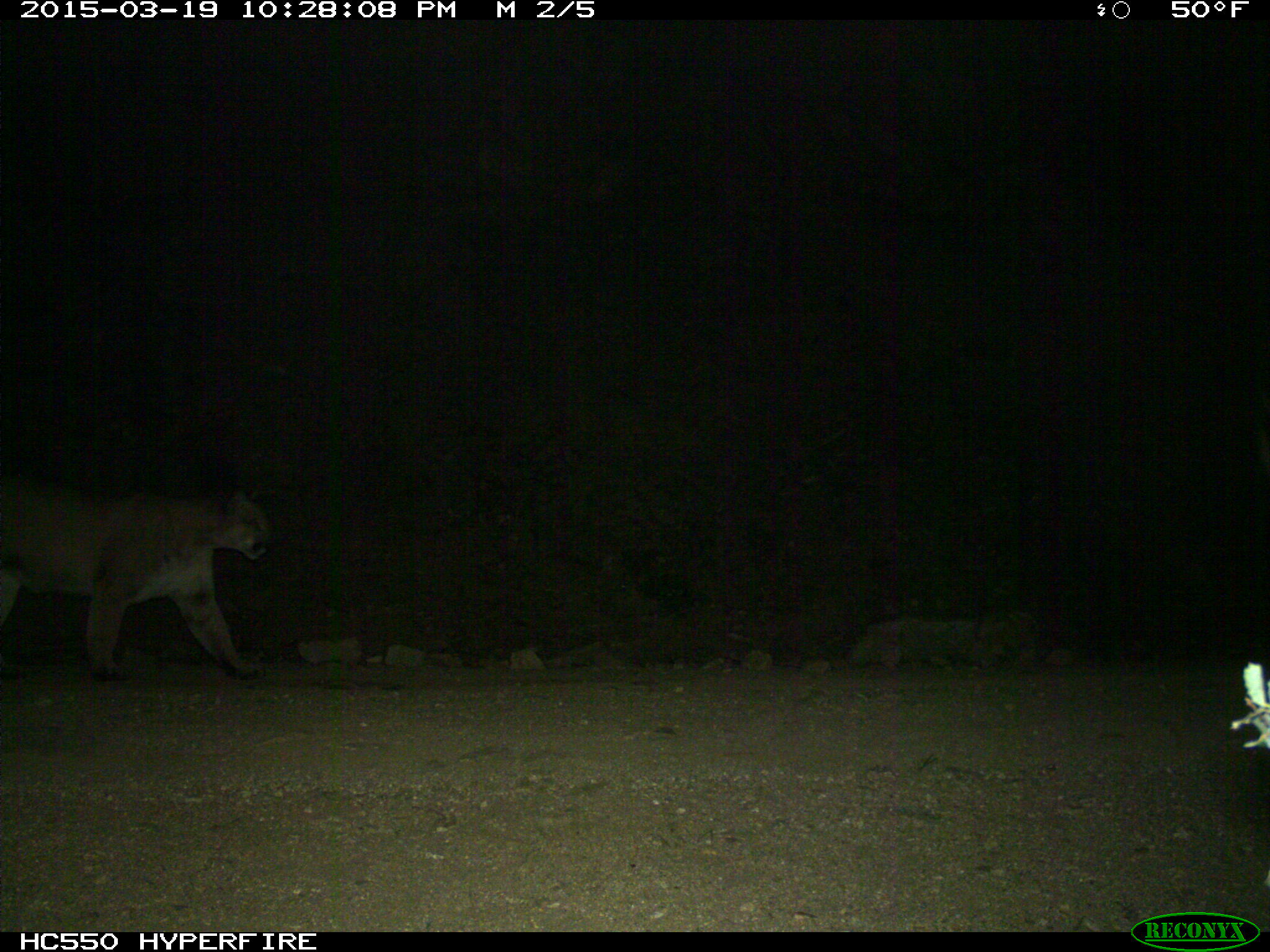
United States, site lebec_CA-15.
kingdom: Animalia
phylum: Chordata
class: Mammalia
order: Carnivora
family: Felidae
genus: Puma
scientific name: Puma concolor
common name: mountain lion